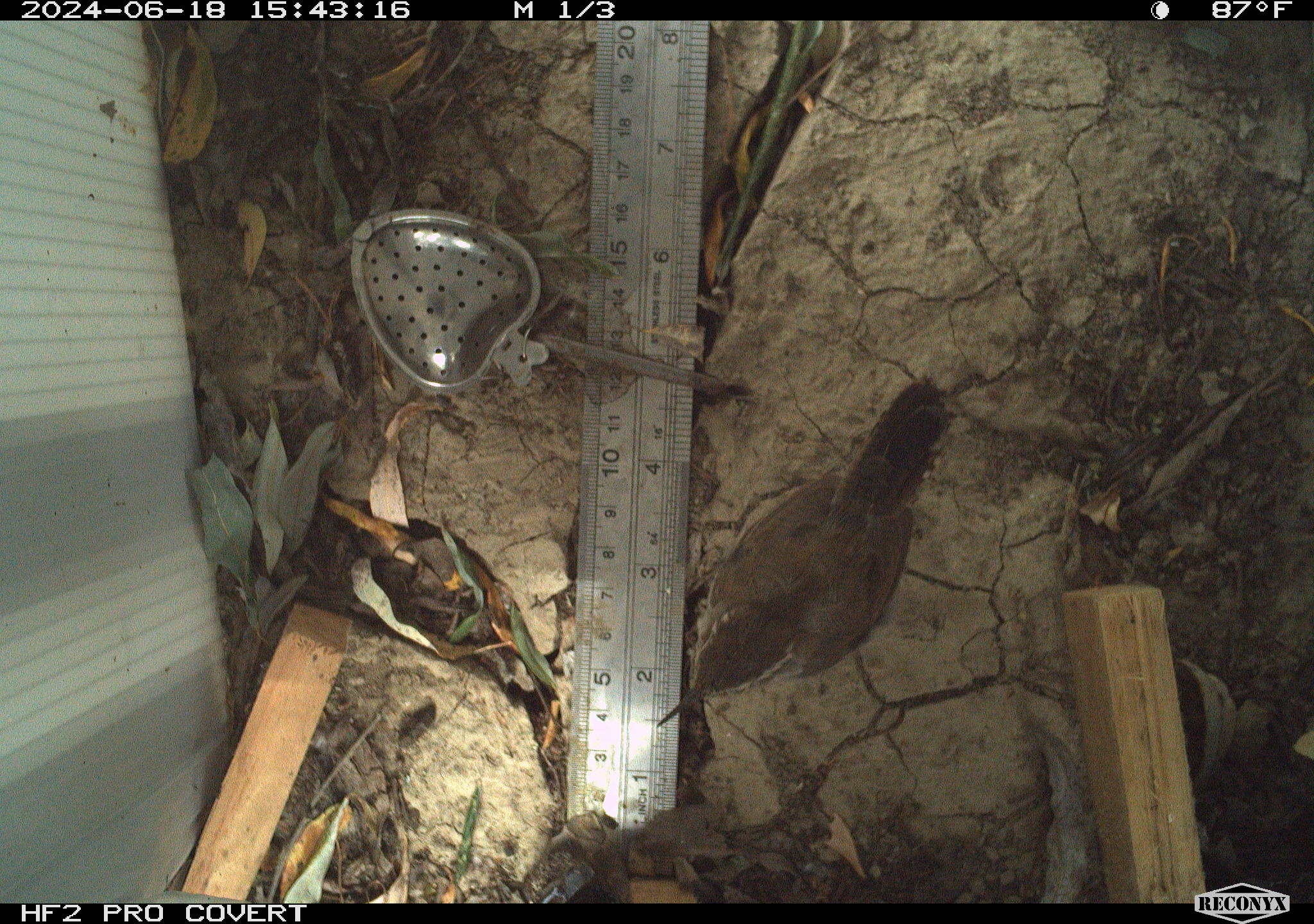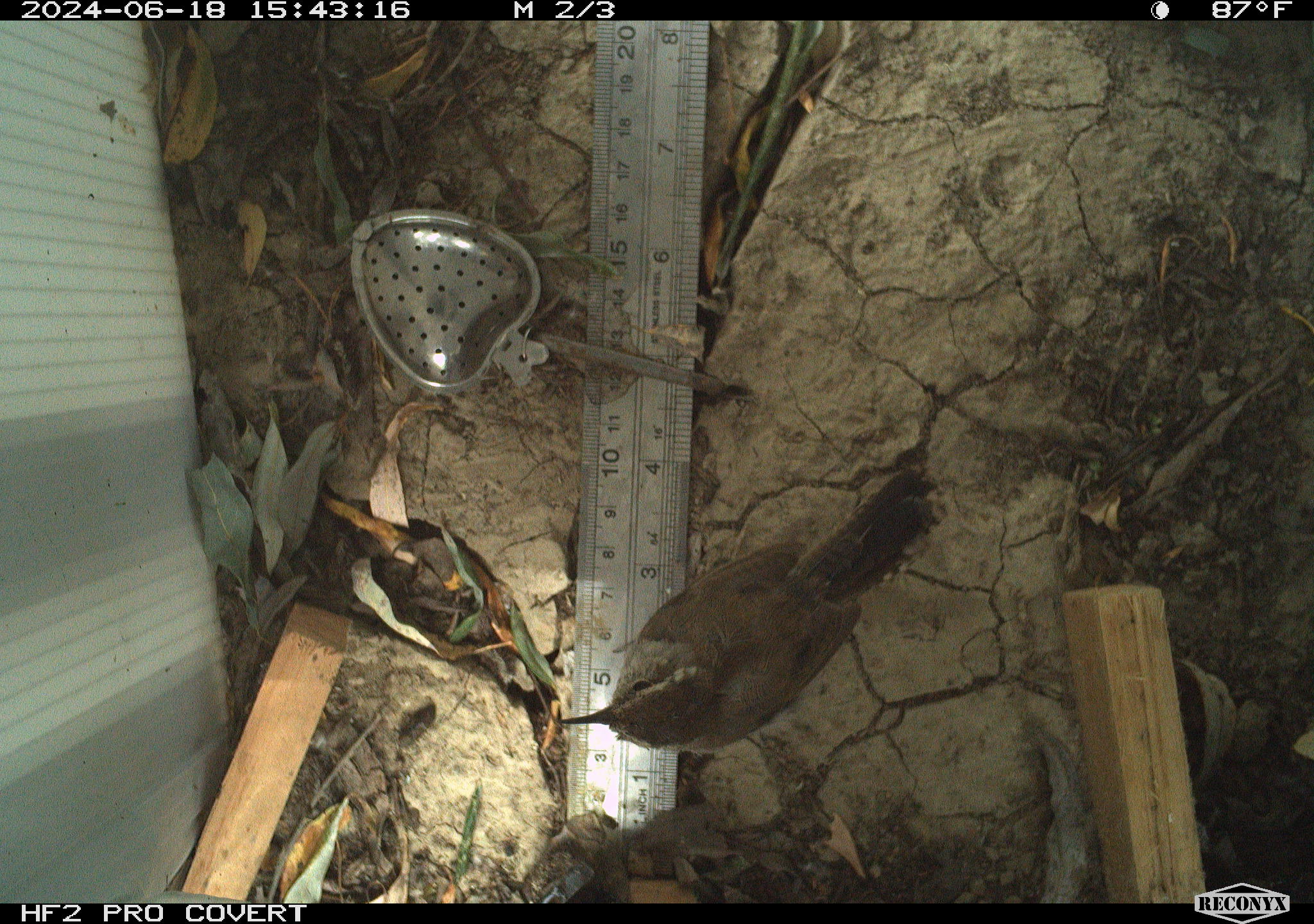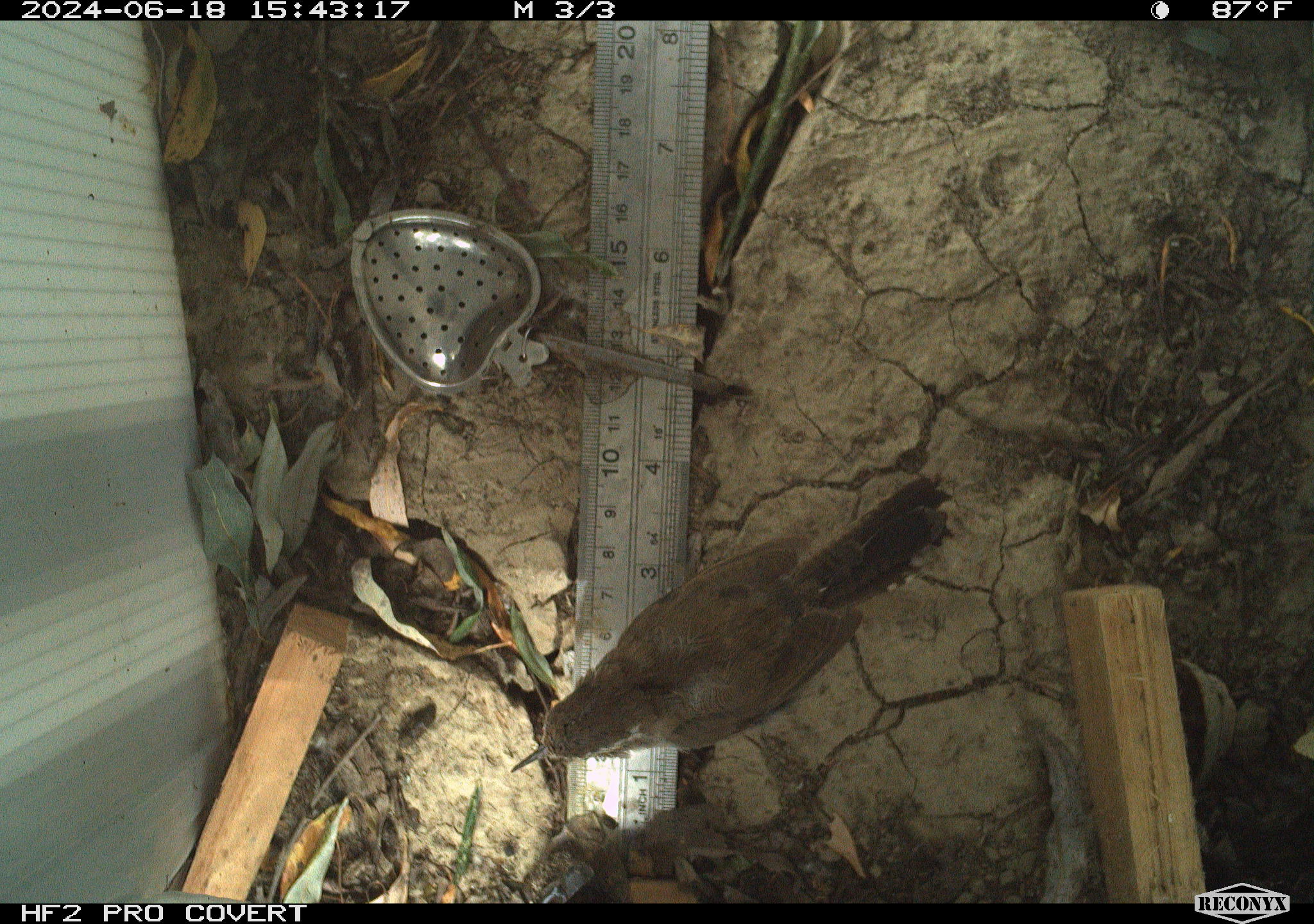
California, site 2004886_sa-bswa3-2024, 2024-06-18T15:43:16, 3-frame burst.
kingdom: Animalia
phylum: Chordata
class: Aves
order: Passeriformes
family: Troglodytidae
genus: Thryomanes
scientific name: Thryomanes bewickii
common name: bewick's wren